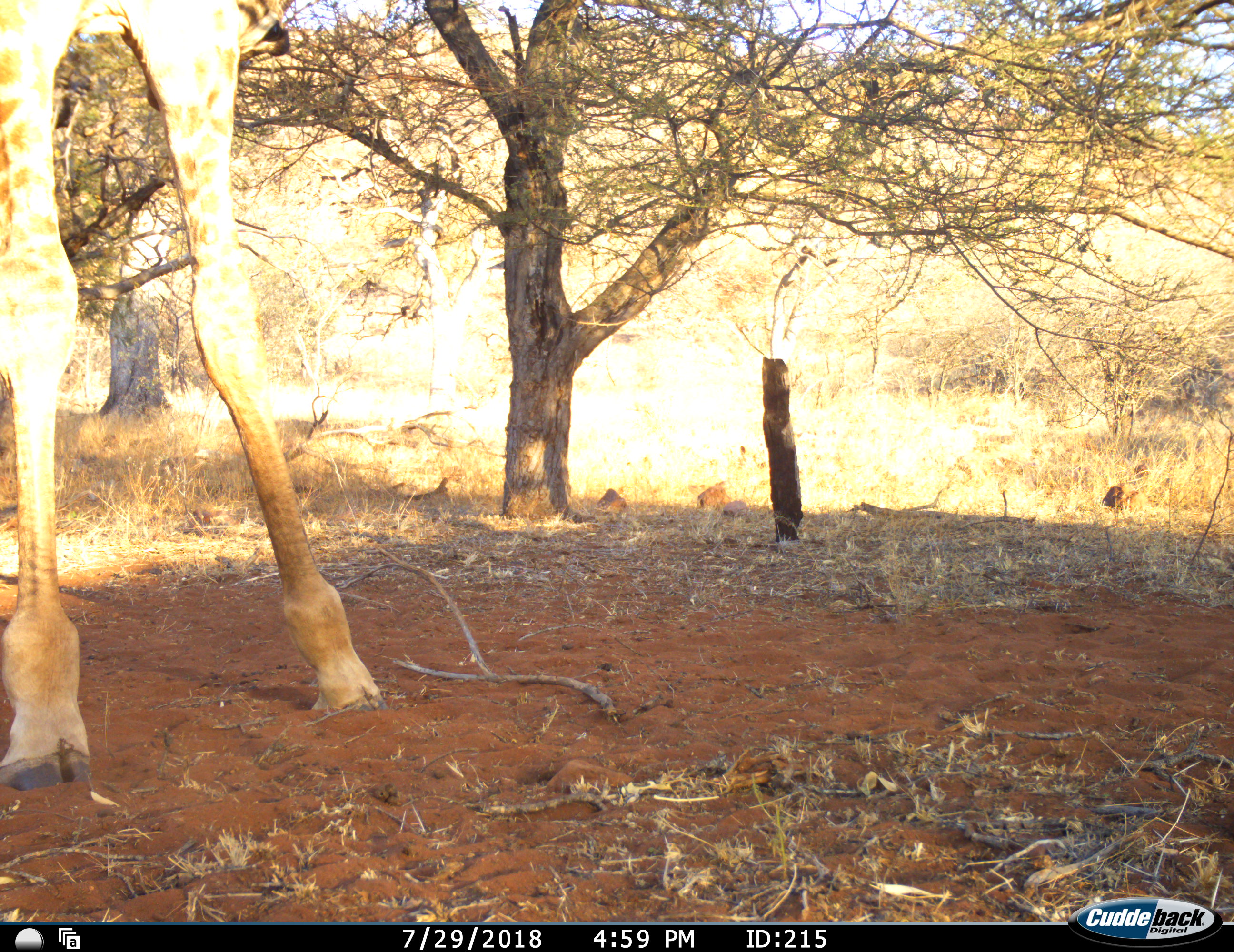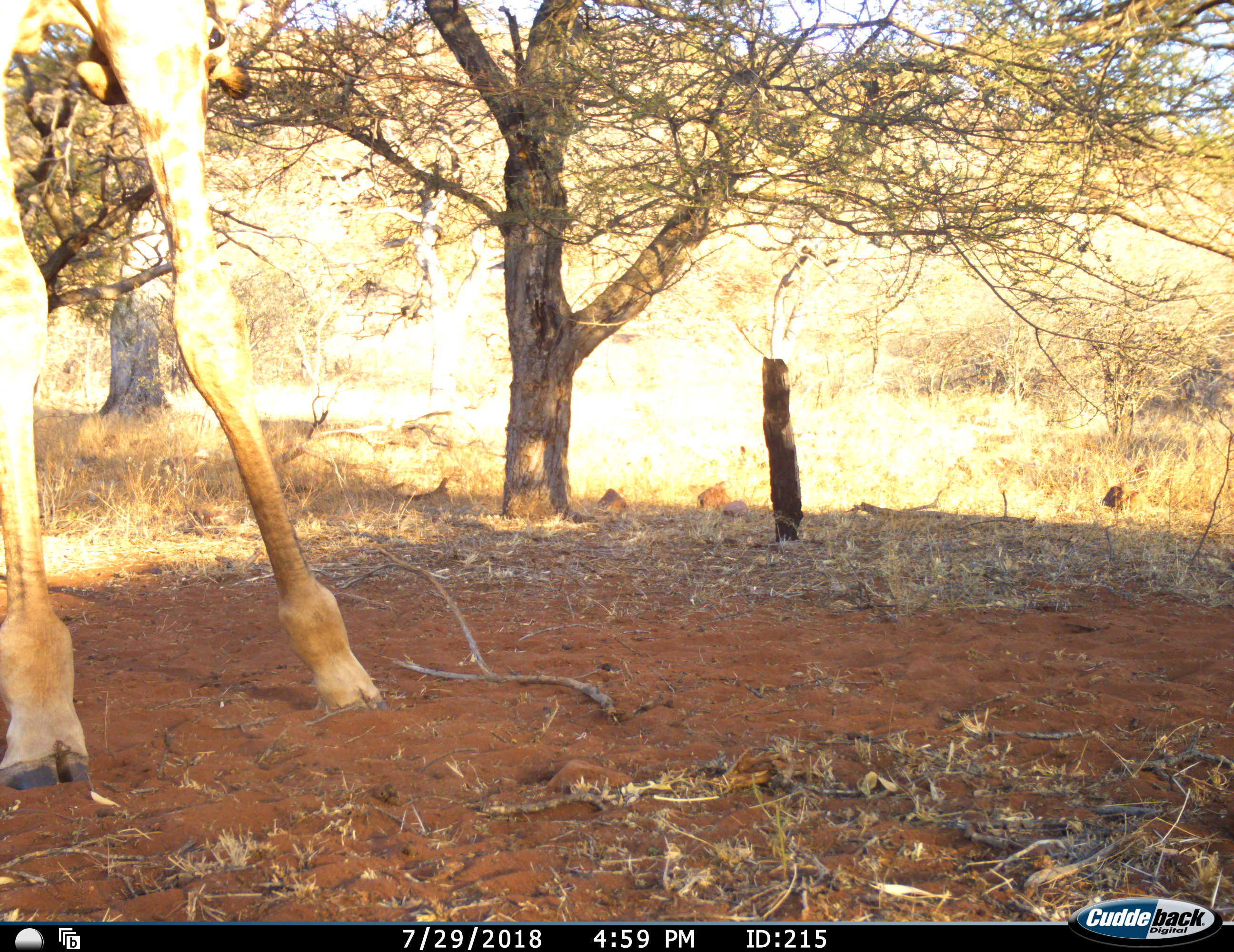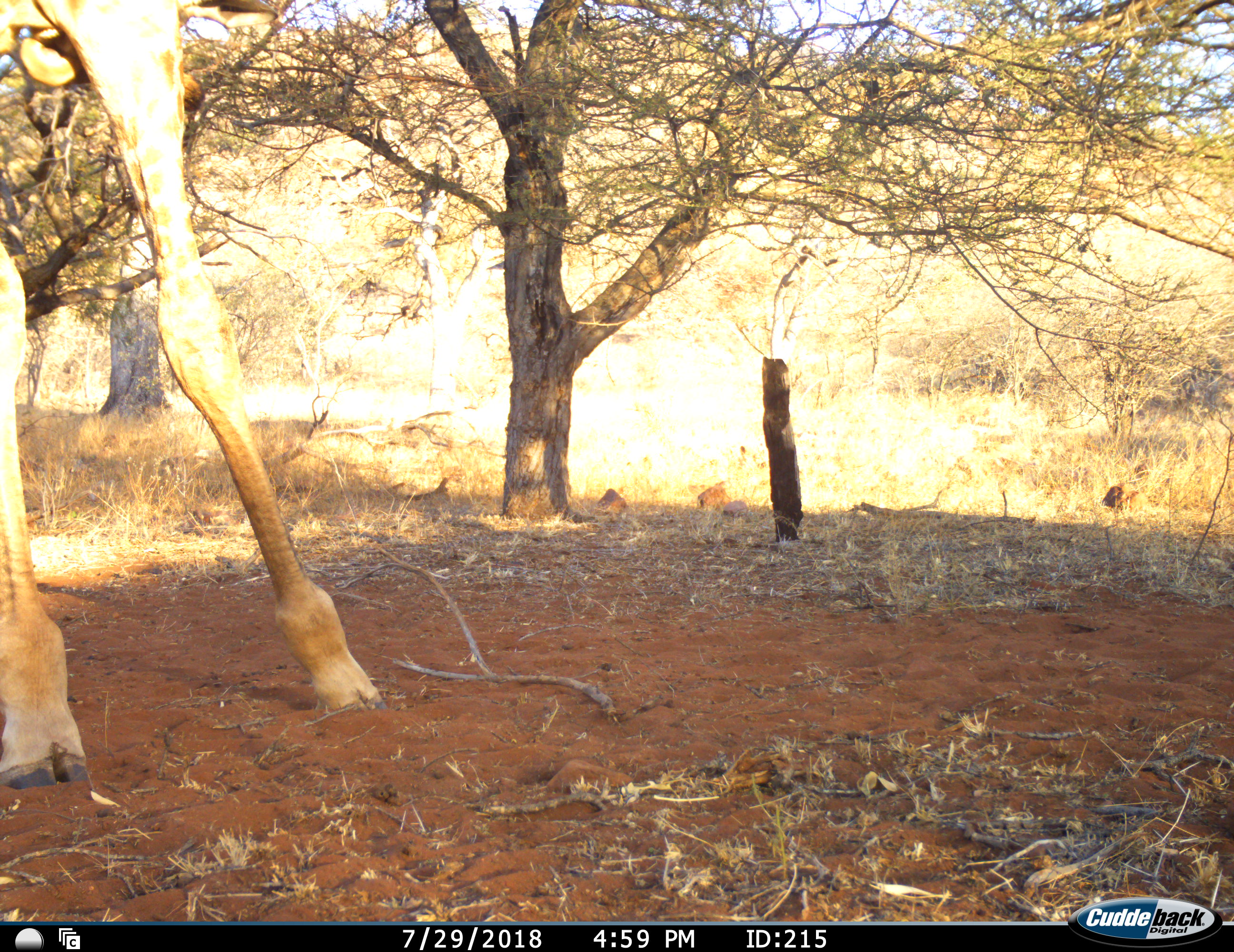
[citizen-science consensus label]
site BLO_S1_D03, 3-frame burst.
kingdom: Animalia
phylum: Chordata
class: Mammalia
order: Artiodactyla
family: Giraffidae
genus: Giraffa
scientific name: Giraffa camelopardalis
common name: giraffe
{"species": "giraffe (Giraffa camelopardalis)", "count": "1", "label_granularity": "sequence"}